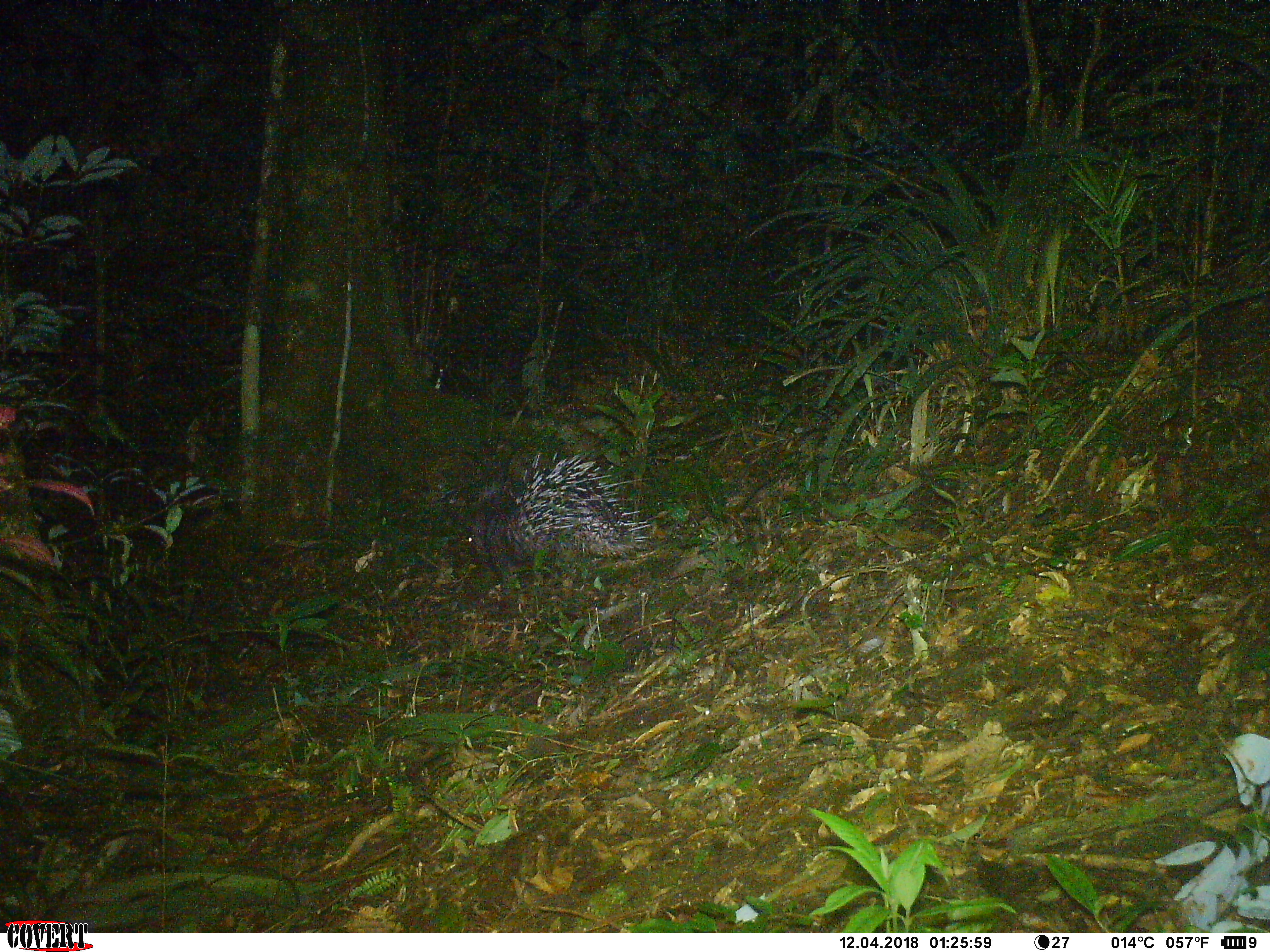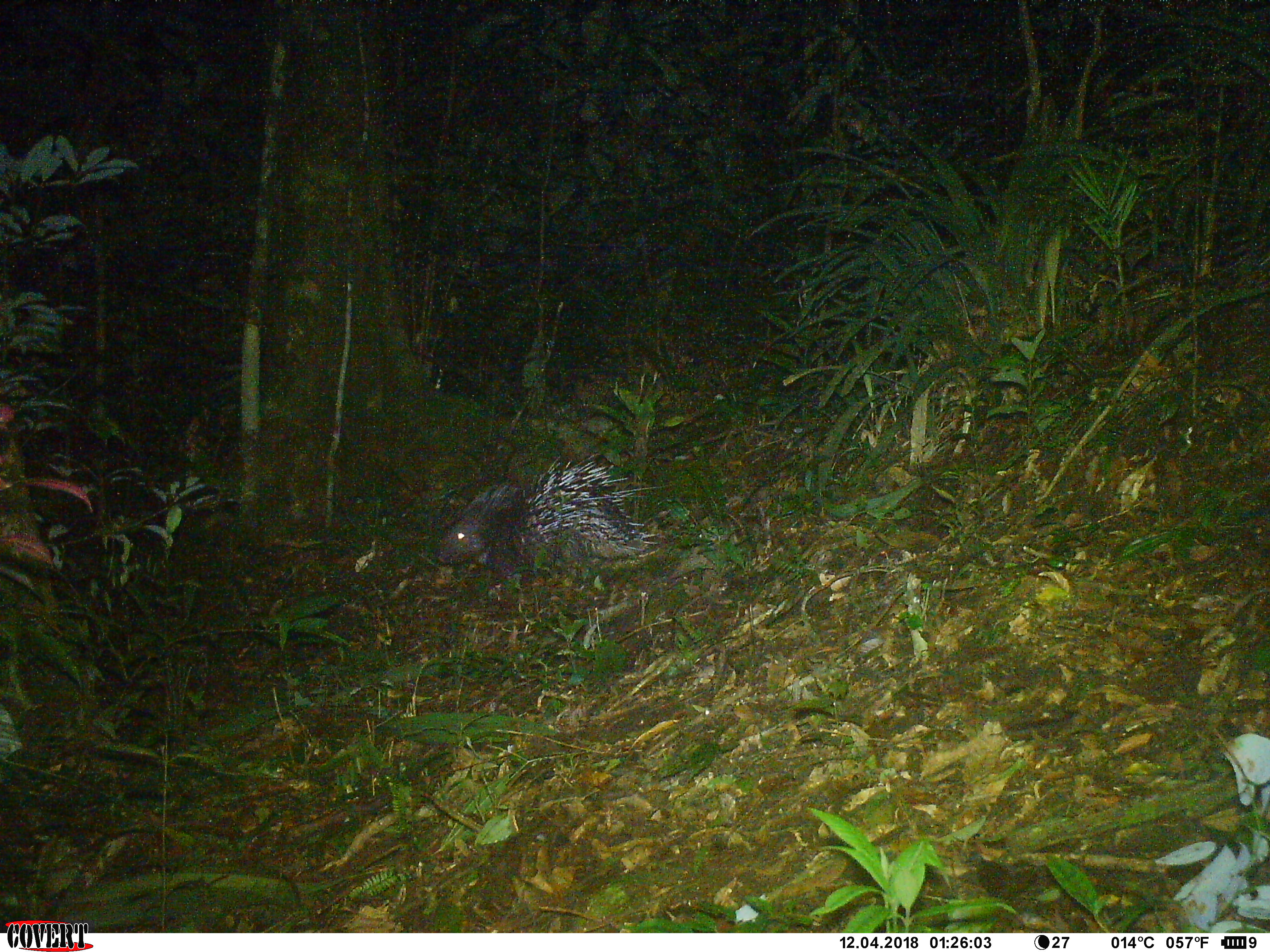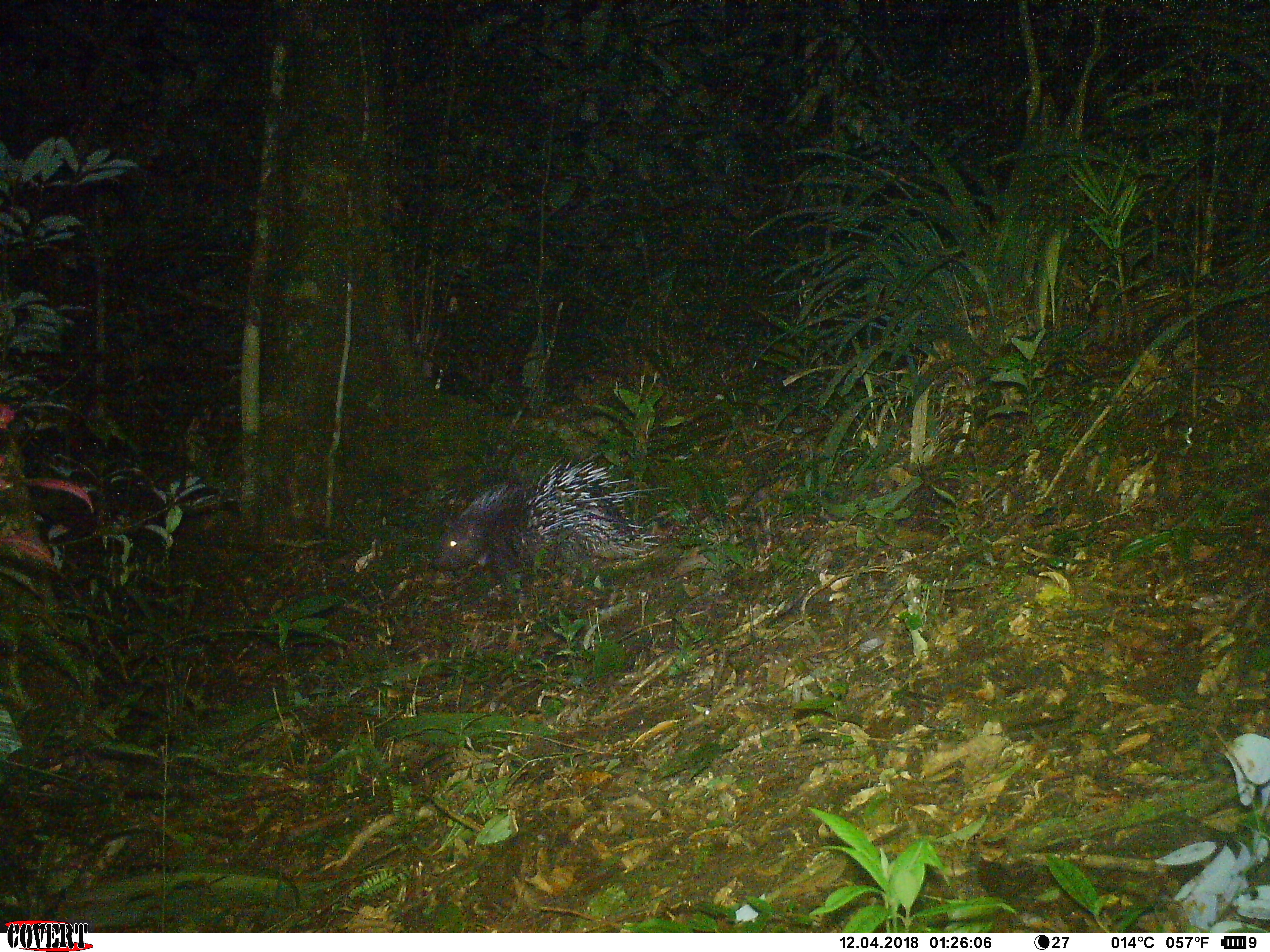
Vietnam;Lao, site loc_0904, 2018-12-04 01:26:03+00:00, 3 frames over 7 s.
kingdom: Animalia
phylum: Chordata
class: Mammalia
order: Rodentia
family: Hystricidae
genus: Hystrix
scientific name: Hystrix brachyura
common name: malayan porcupine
Malayan porcupine (Hystrix brachyura). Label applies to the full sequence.